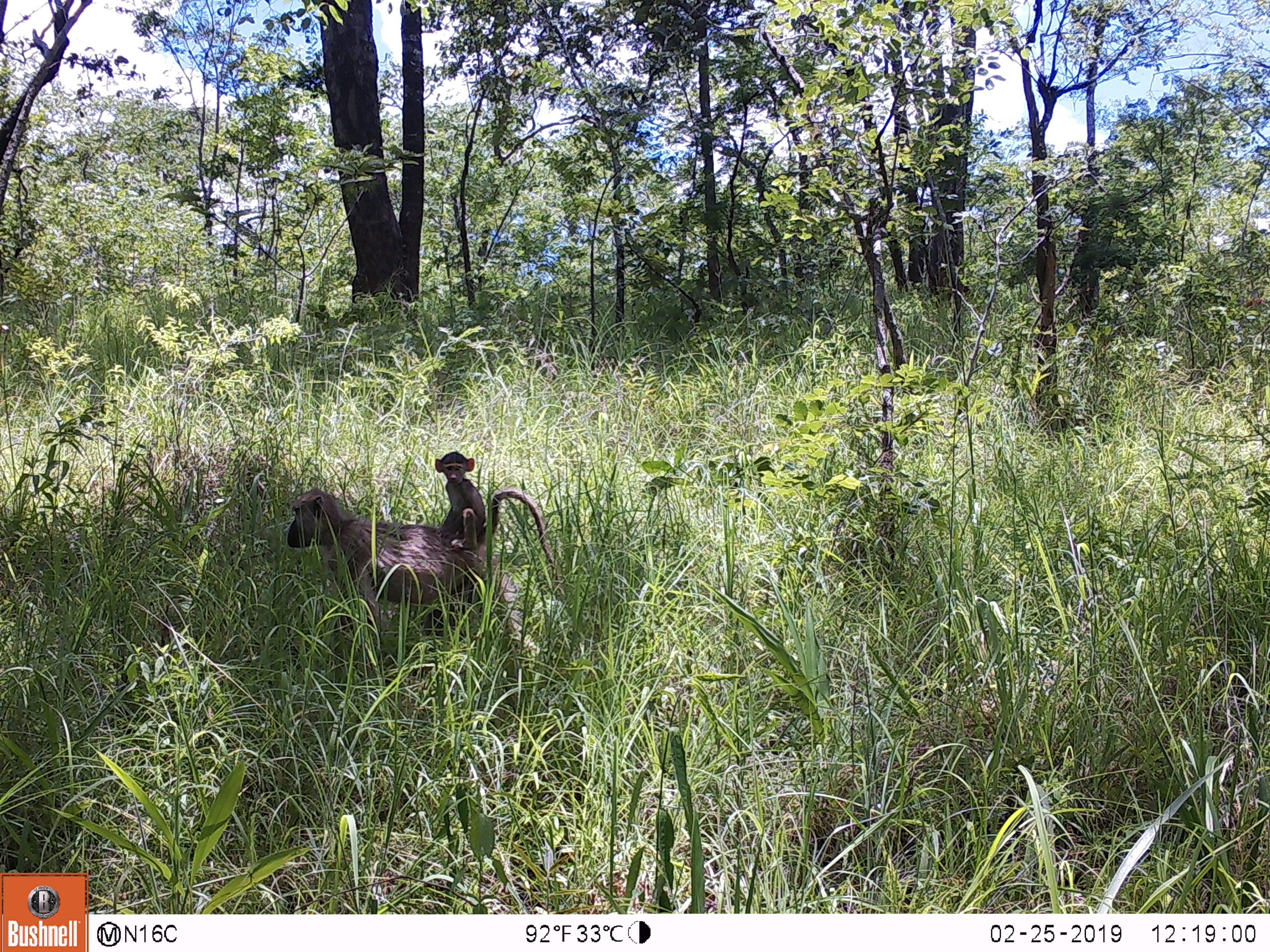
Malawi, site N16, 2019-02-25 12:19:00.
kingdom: Animalia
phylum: Chordata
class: Mammalia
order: Primates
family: Cercopithecidae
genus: Papio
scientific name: Papio cynocephalus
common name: yellow baboon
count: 2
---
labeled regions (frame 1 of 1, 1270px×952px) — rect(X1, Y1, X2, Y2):
yellow baboon: rect(282, 485, 549, 629); rect(419, 444, 489, 552)